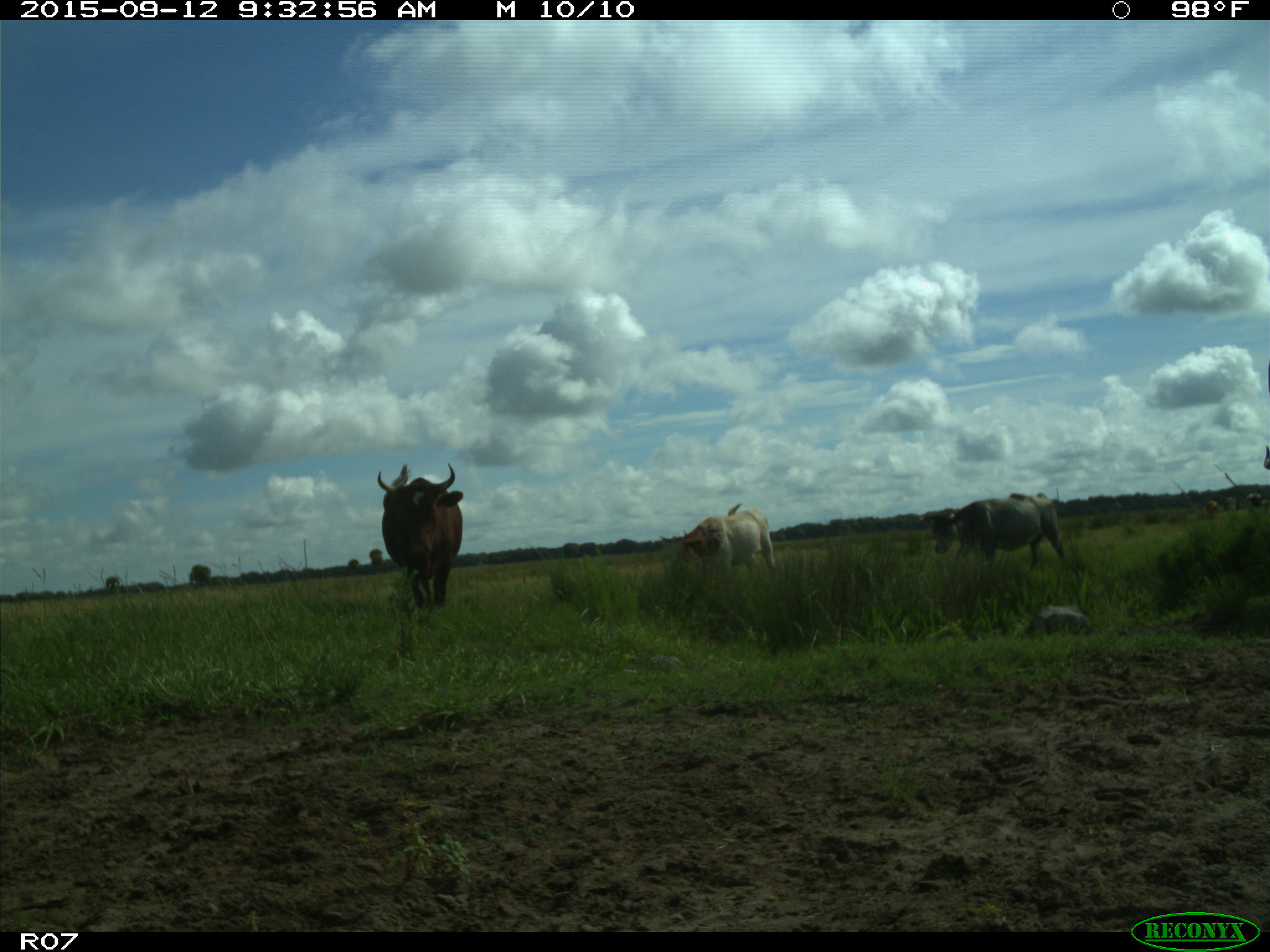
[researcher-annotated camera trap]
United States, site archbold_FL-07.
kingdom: Animalia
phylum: Chordata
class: Mammalia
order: Artiodactyla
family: Bovidae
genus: Bos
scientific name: Bos taurus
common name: domestic cow